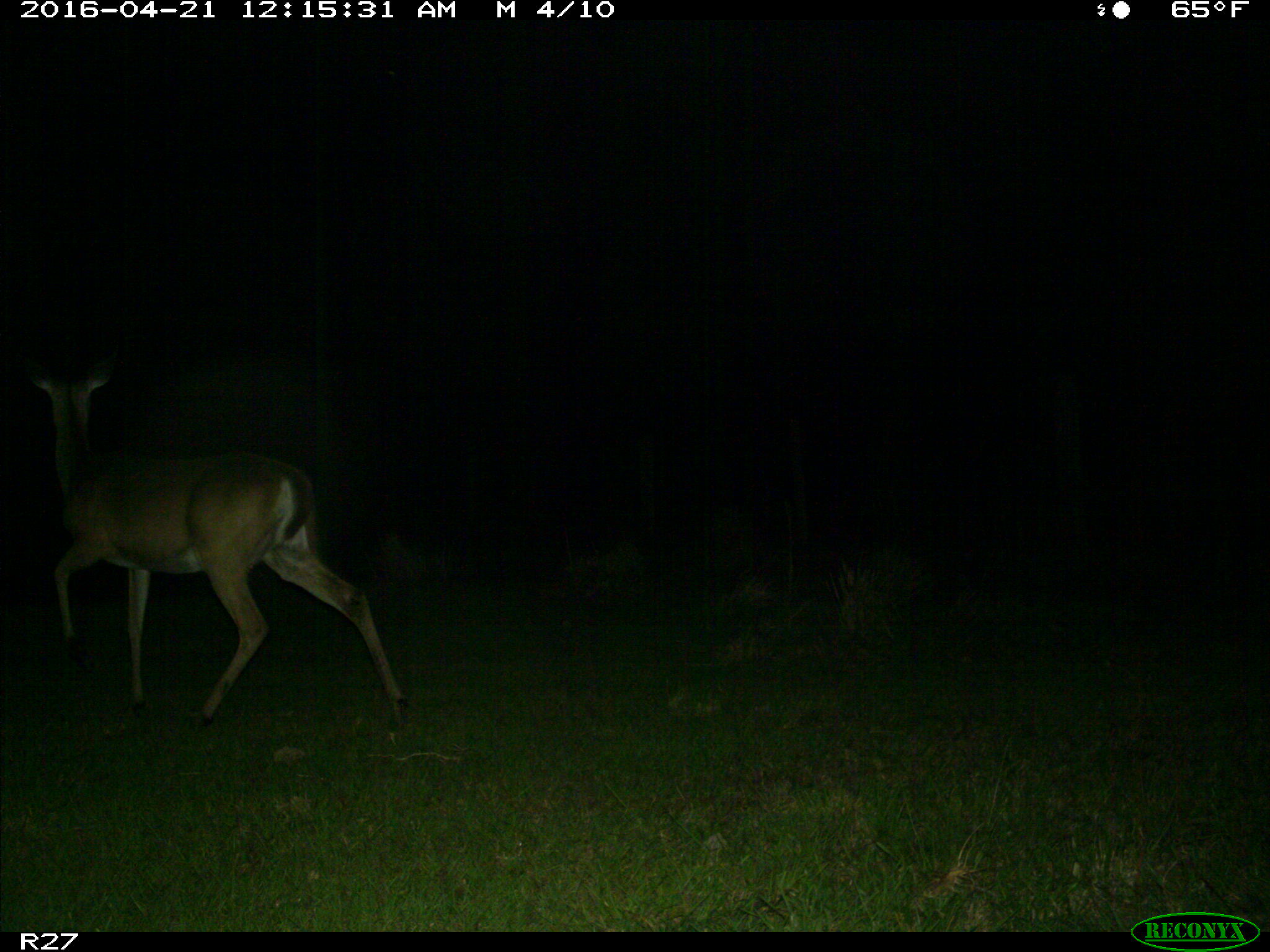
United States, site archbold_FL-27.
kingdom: Animalia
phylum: Chordata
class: Mammalia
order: Artiodactyla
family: Cervidae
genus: Odocoileus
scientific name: Odocoileus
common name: deer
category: unidentified deer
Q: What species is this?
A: Unidentified deer (deer) (Odocoileus).